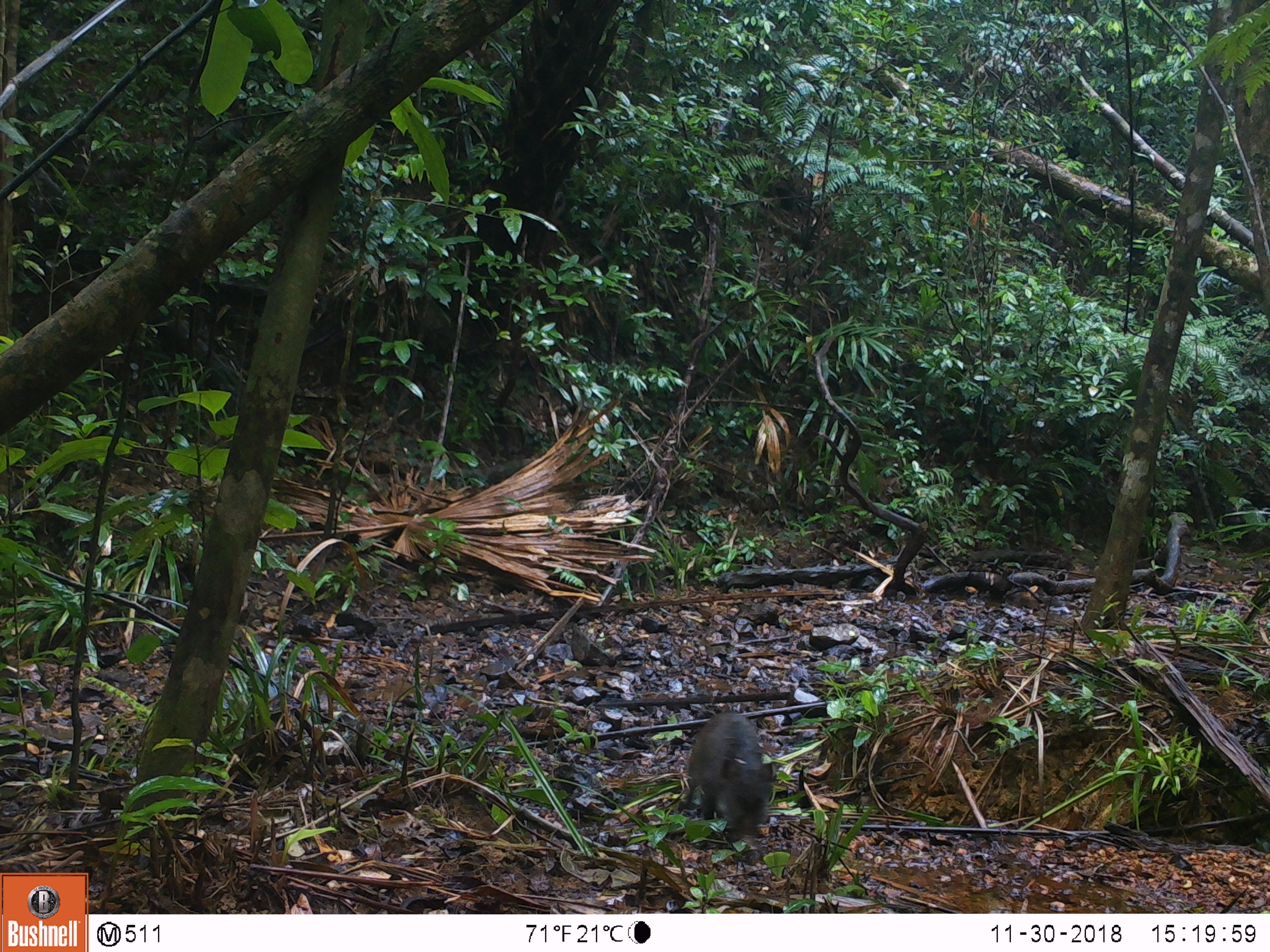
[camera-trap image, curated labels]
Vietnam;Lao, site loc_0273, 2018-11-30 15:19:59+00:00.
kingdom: Animalia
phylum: Chordata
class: Mammalia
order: Artiodactyla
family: Suidae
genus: Sus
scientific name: Sus scrofa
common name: eurasian wild pig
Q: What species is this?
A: Eurasian wild pig (Sus scrofa).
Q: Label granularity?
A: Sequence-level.